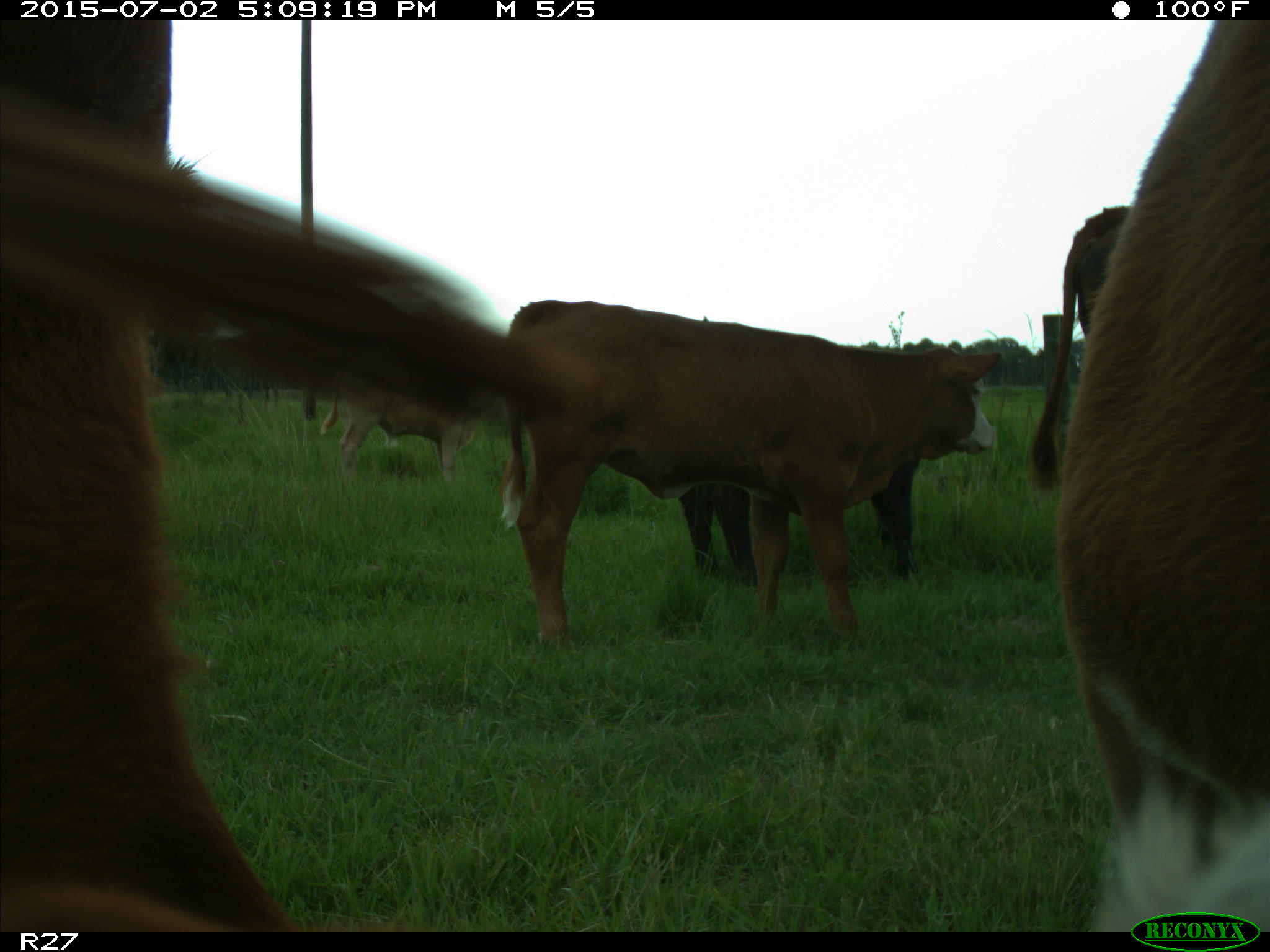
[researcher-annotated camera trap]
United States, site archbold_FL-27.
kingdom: Animalia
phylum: Chordata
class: Mammalia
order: Artiodactyla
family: Bovidae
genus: Bos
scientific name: Bos taurus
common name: domestic cow